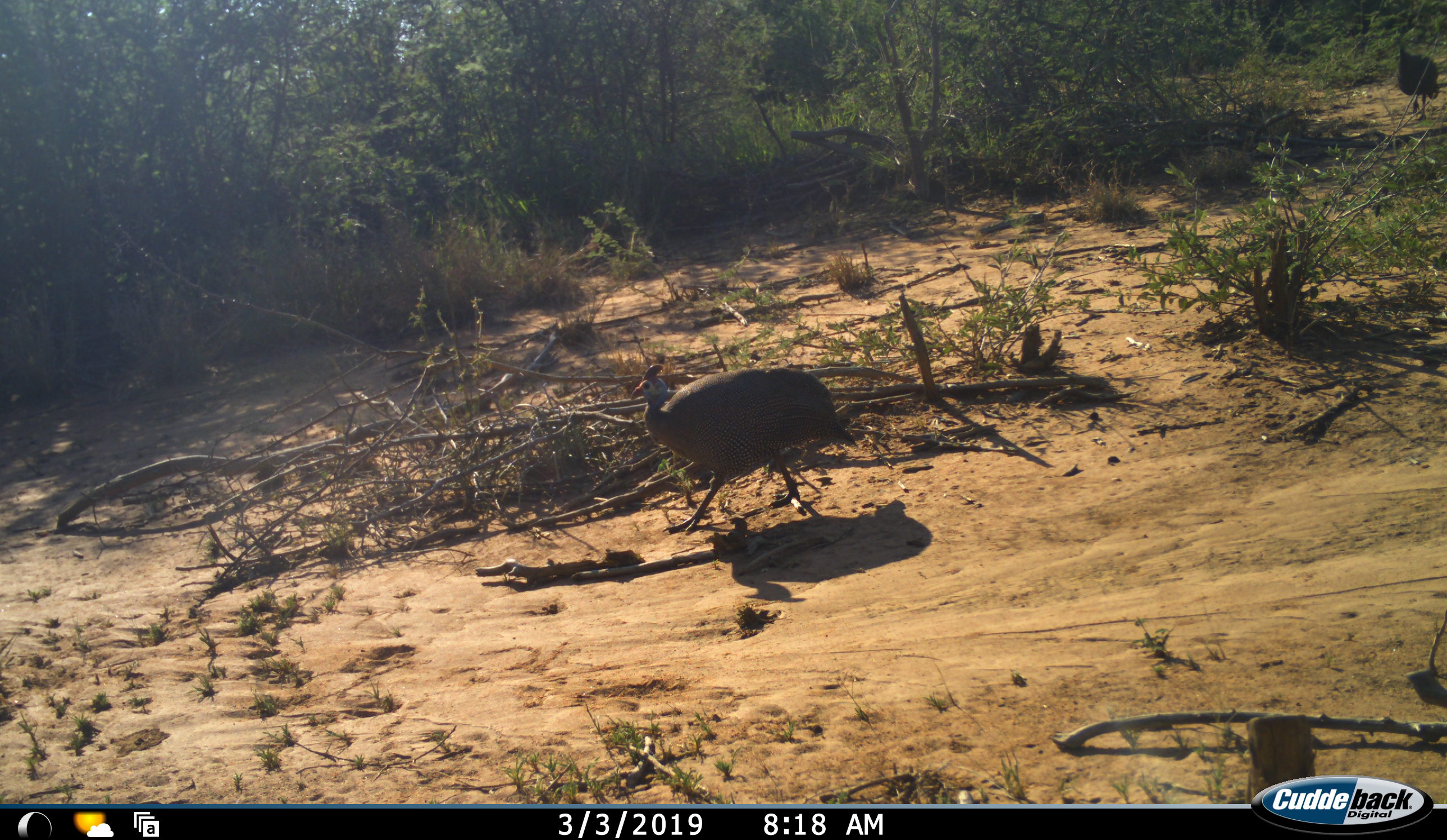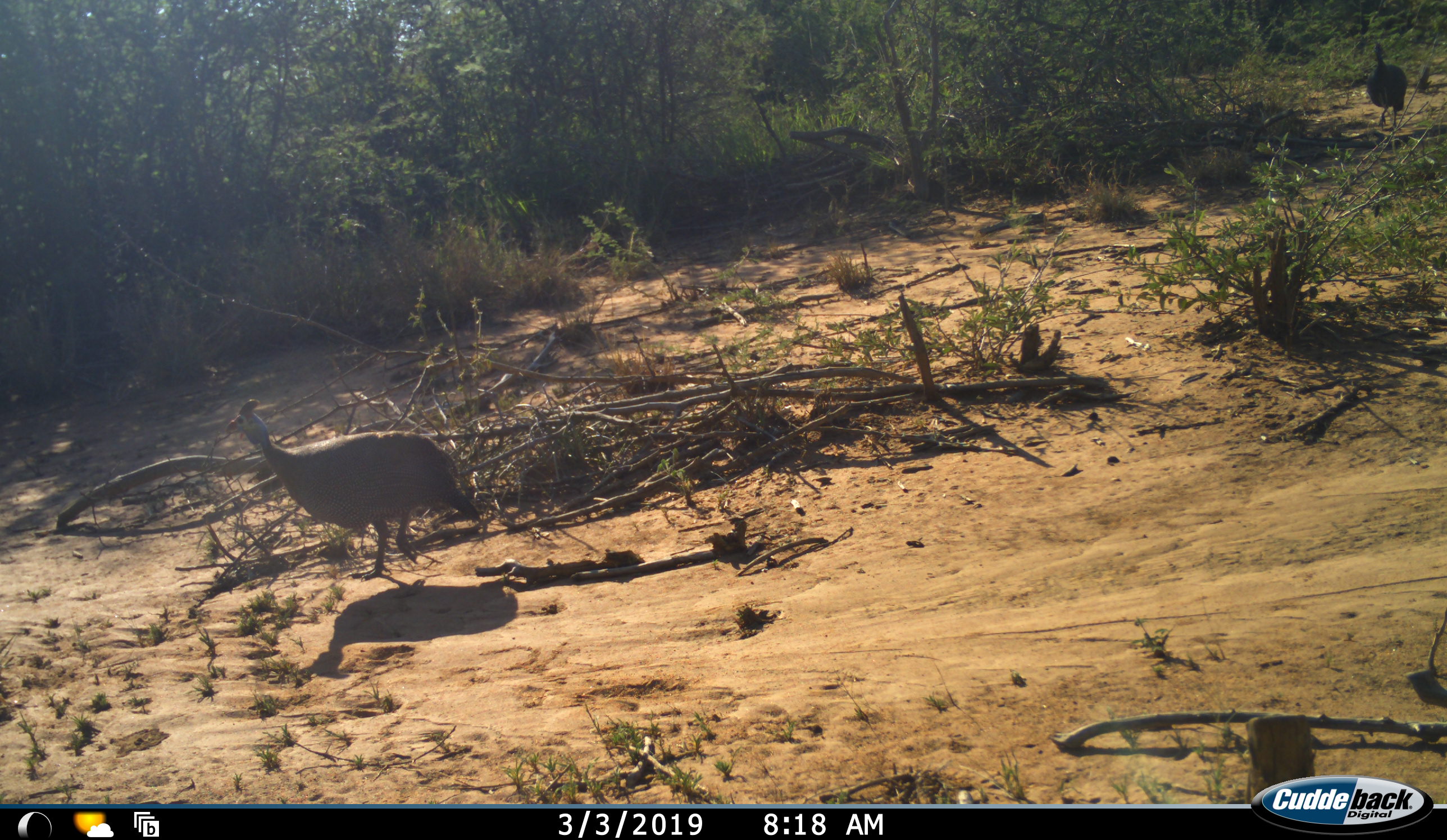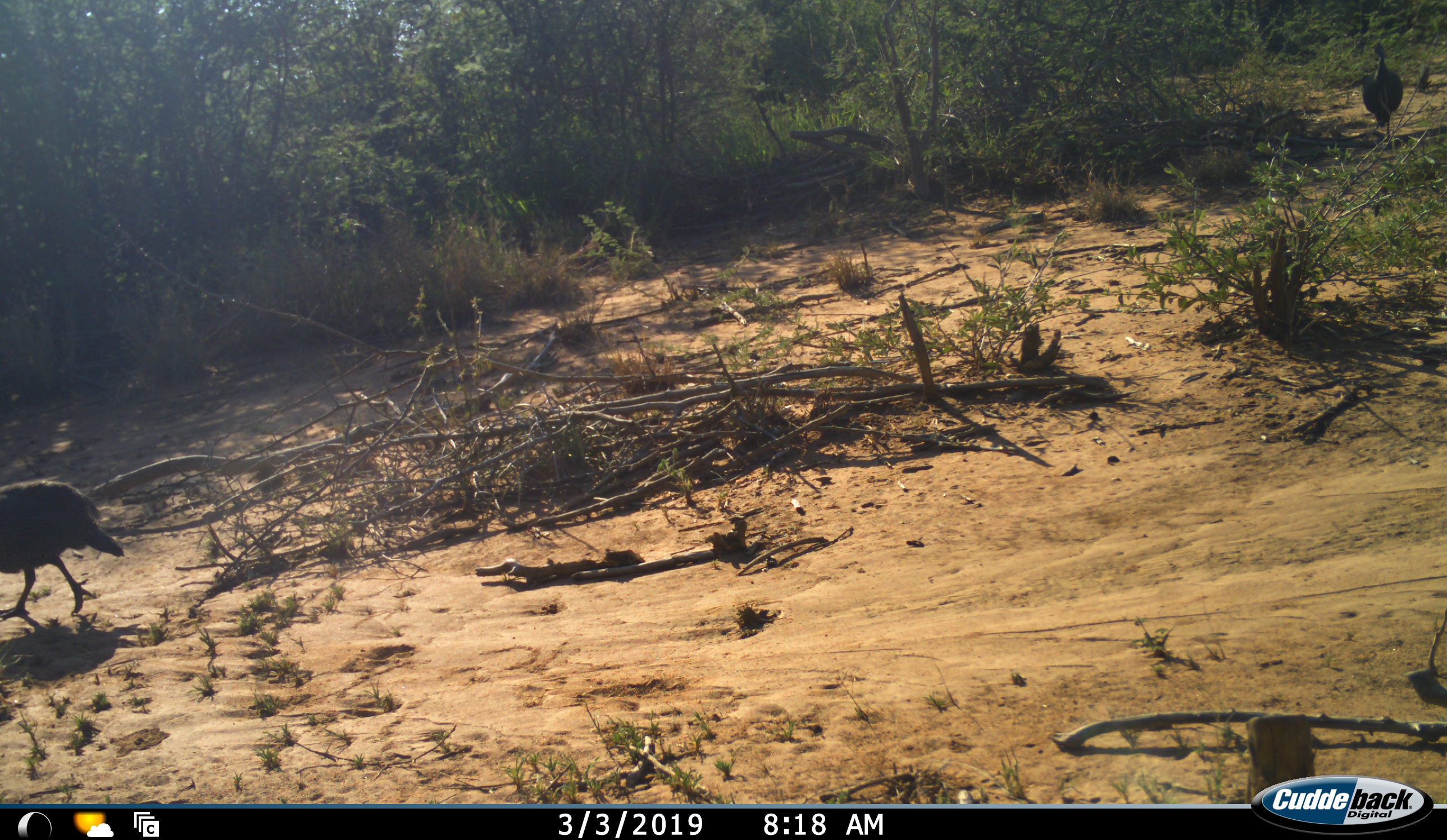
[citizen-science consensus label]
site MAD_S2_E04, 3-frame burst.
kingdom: Animalia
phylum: Chordata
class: Aves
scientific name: Aves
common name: bird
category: birdother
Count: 1.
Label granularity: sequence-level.